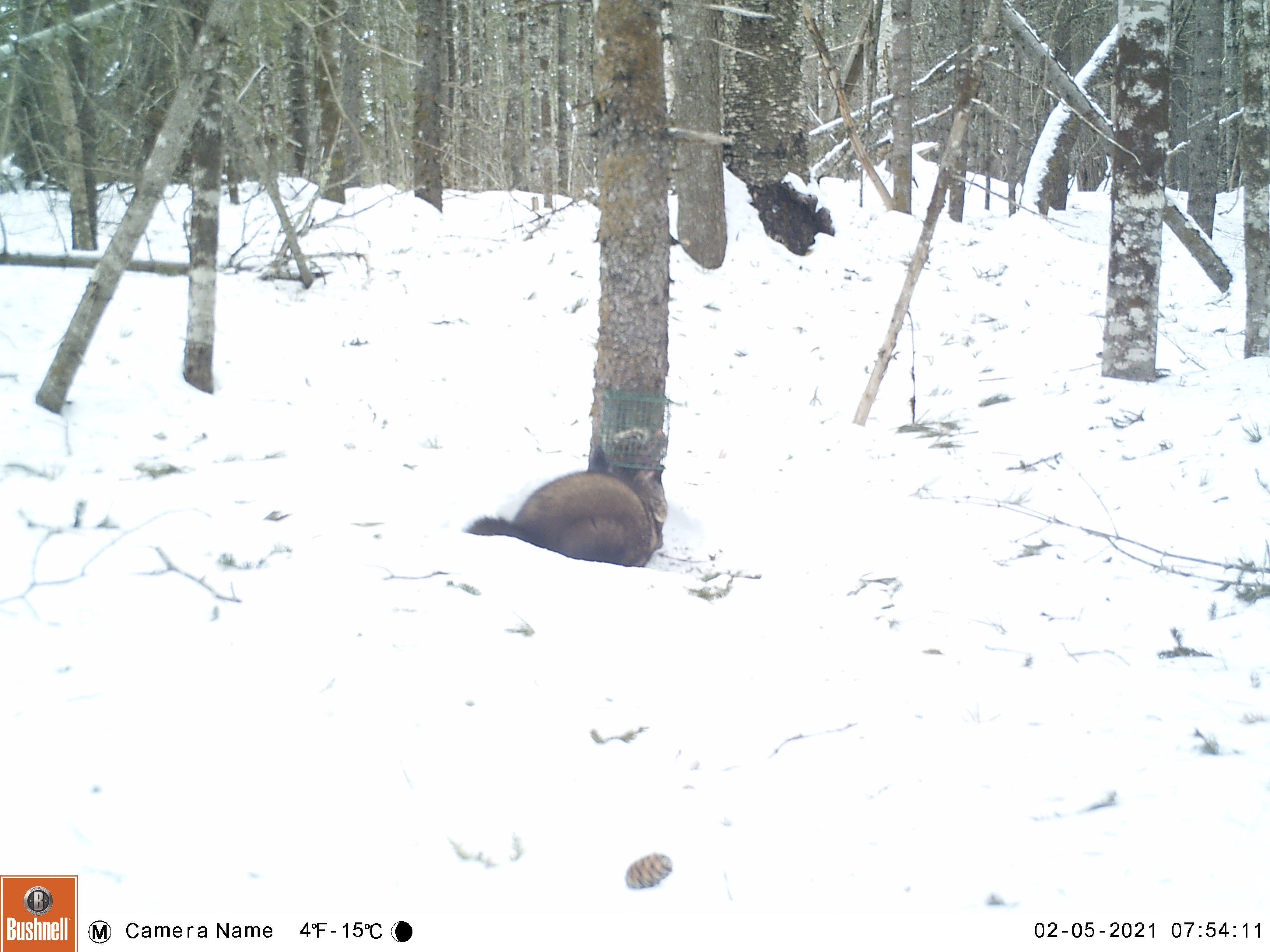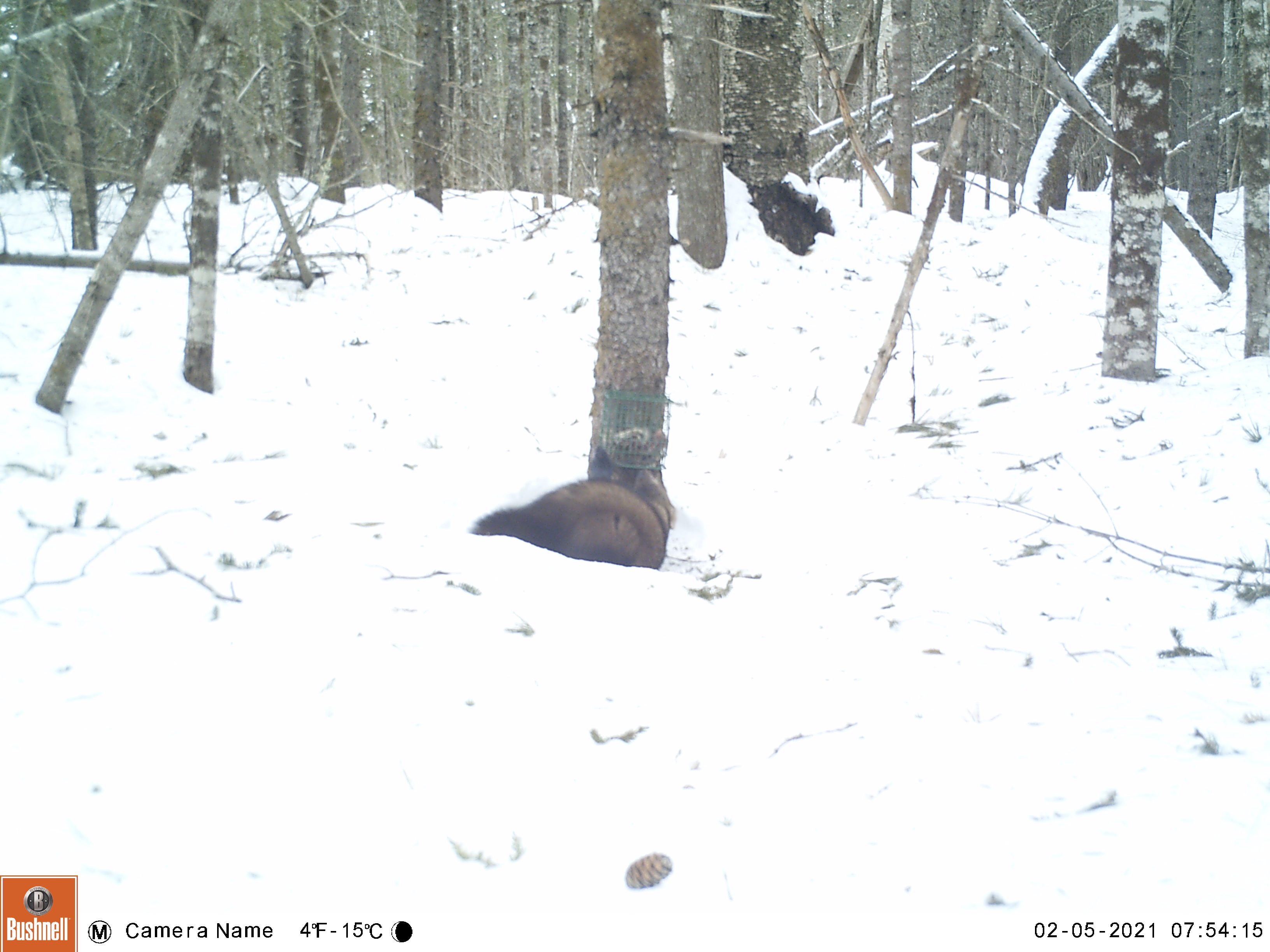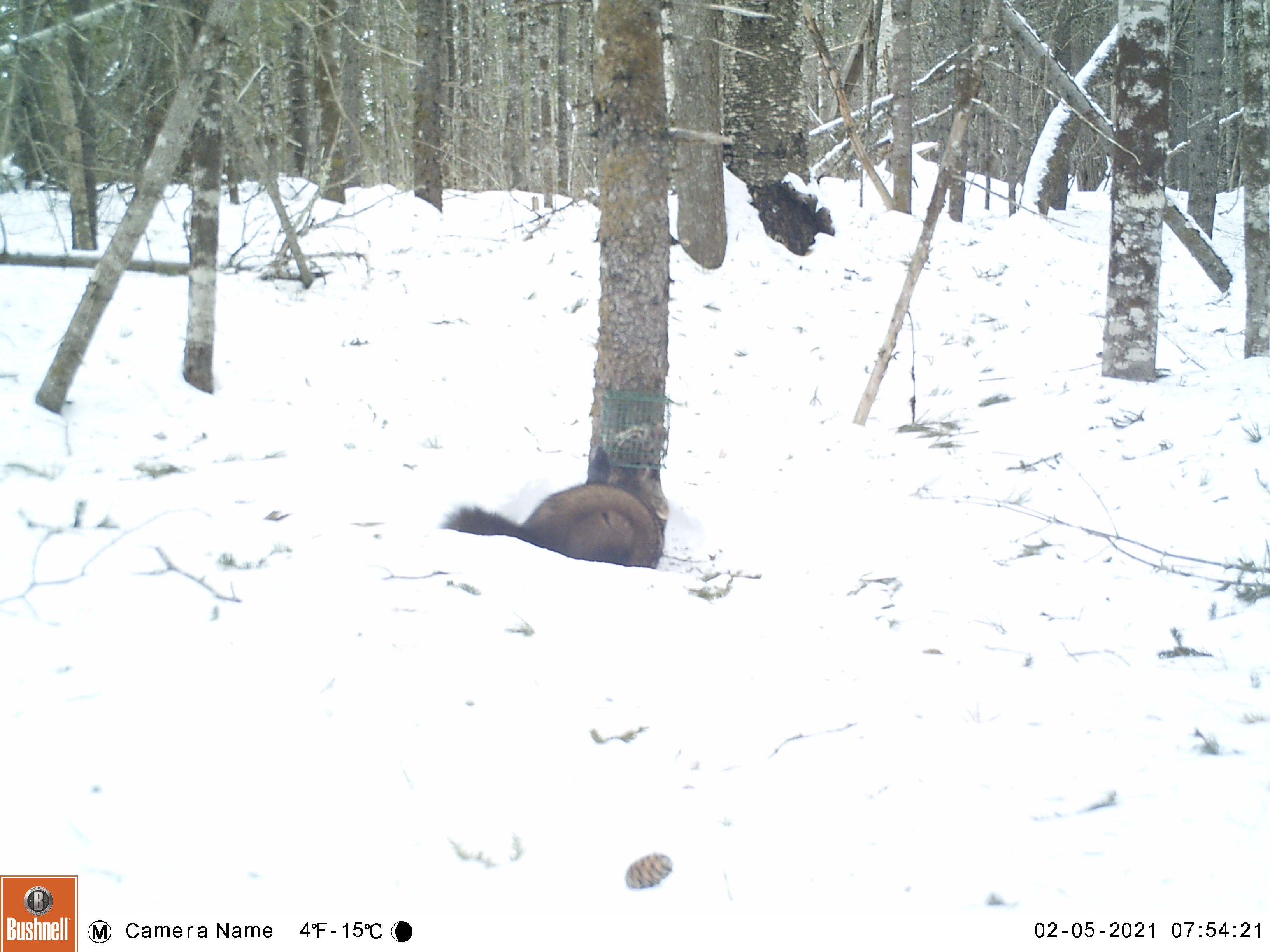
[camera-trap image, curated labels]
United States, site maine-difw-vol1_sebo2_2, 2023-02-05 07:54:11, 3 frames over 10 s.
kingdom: Animalia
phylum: Chordata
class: Mammalia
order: Carnivora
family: Mustelidae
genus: Pekania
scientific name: Pekania pennanti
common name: fisher